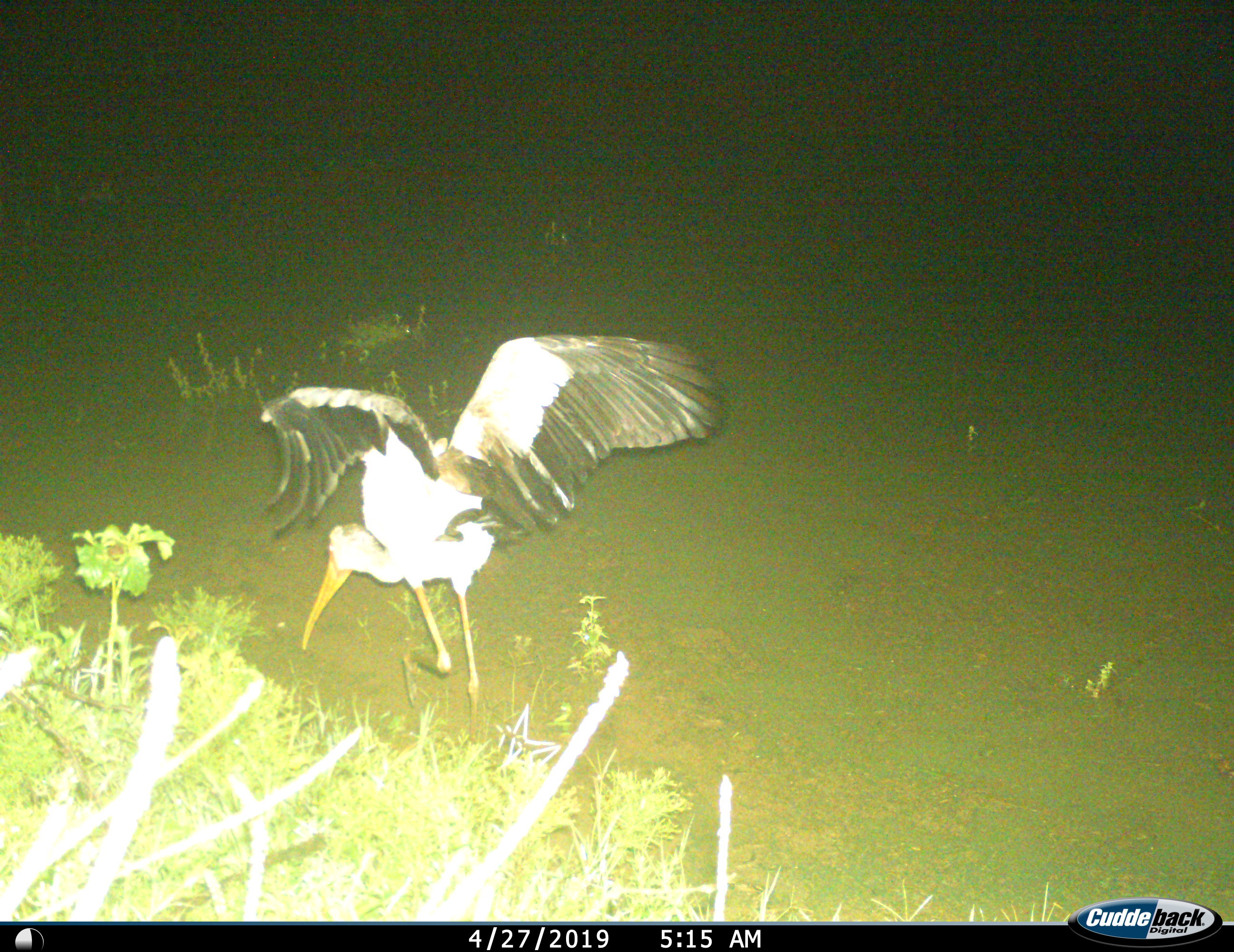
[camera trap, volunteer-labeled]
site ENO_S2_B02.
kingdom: Animalia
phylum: Chordata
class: Aves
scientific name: Aves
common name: bird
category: birdother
Birdother (bird) (Aves), count 1. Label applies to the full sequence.